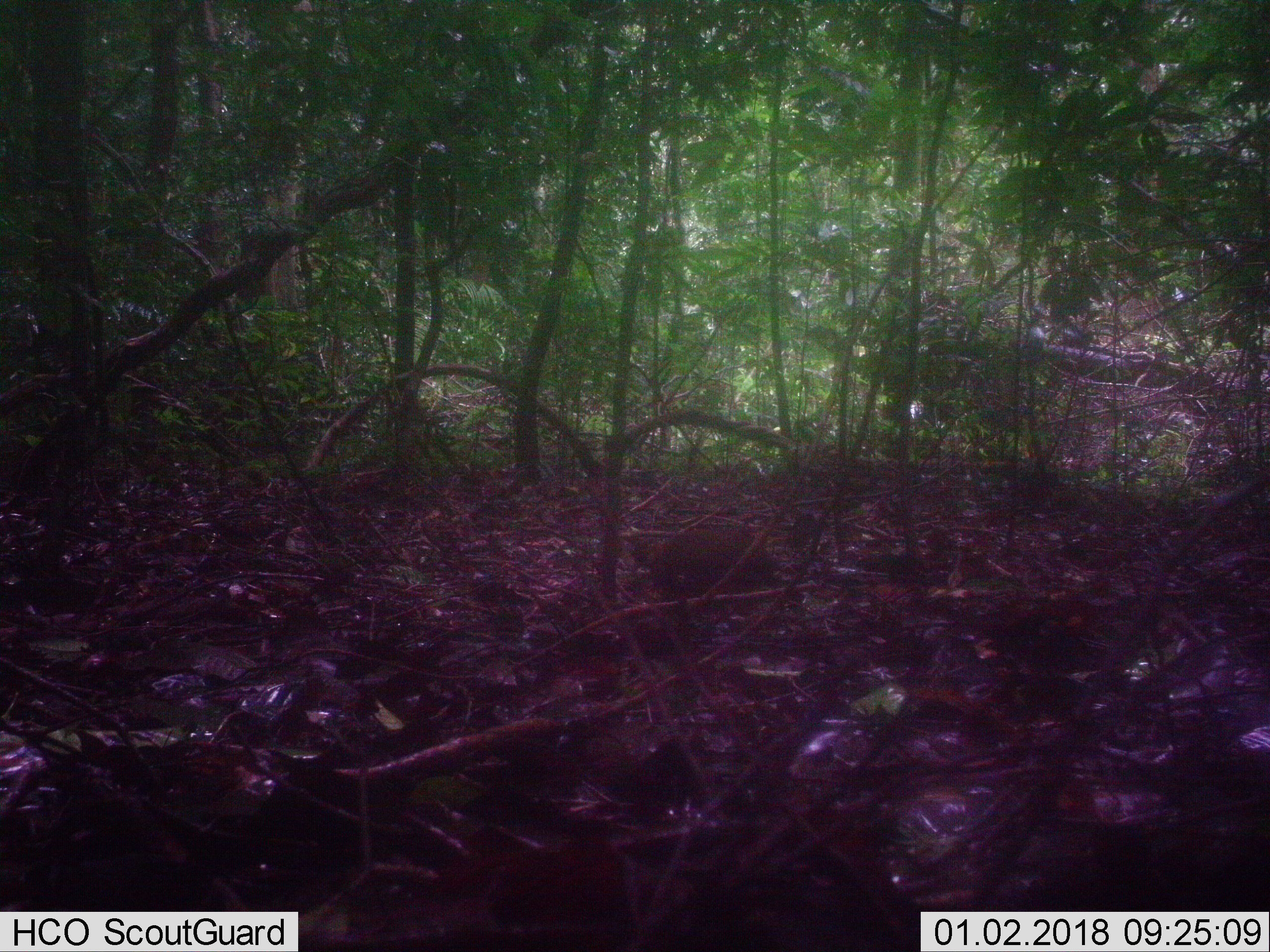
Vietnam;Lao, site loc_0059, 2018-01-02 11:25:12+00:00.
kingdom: Animalia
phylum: Chordata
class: Aves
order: Galliformes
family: Phasianidae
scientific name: Phasianidae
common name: partridge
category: unidentified partridge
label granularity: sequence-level